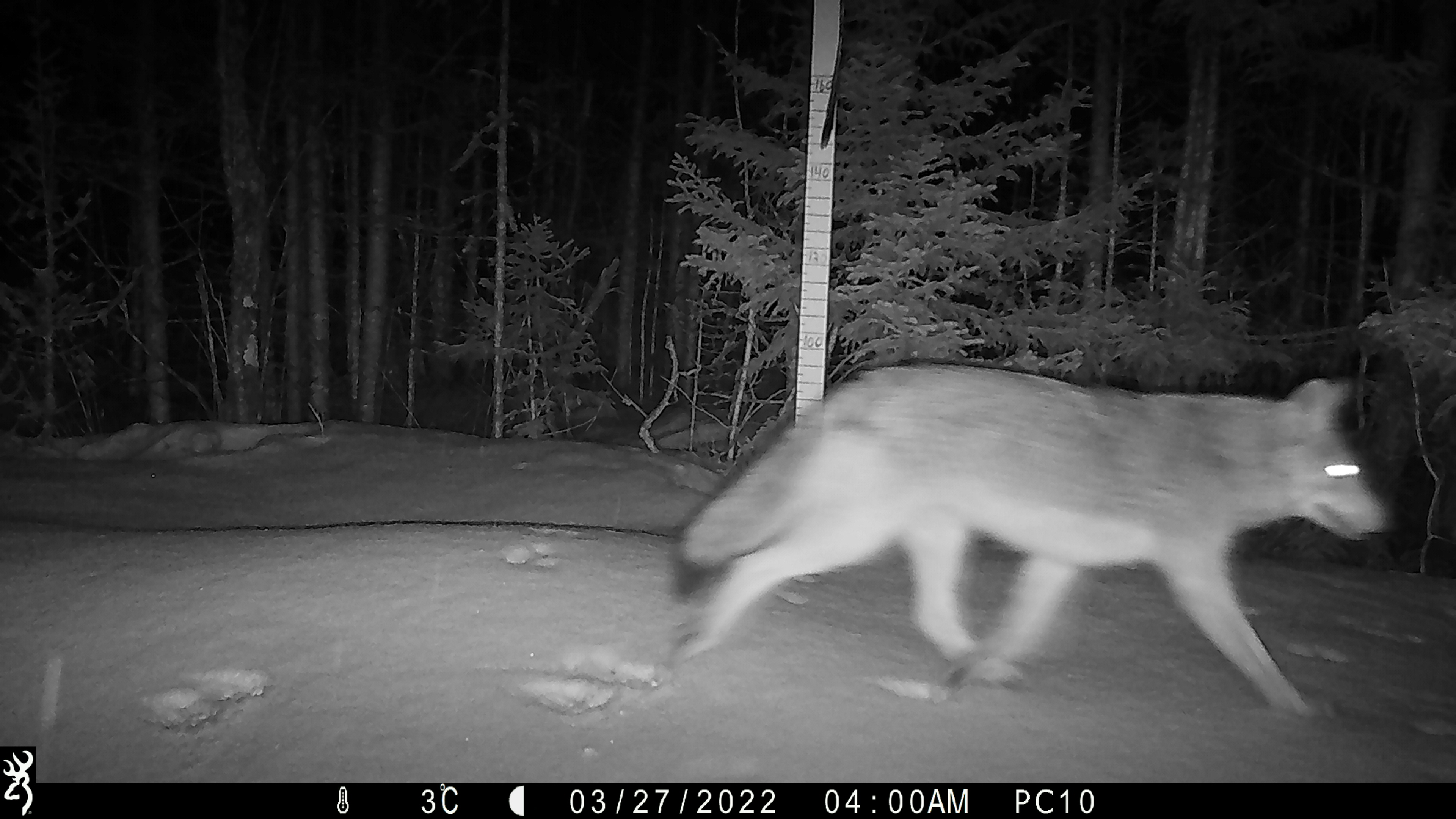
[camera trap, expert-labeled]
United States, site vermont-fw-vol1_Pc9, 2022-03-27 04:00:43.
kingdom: Animalia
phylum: Chordata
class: Mammalia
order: Carnivora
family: Canidae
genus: Canis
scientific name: Canis latrans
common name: coyote